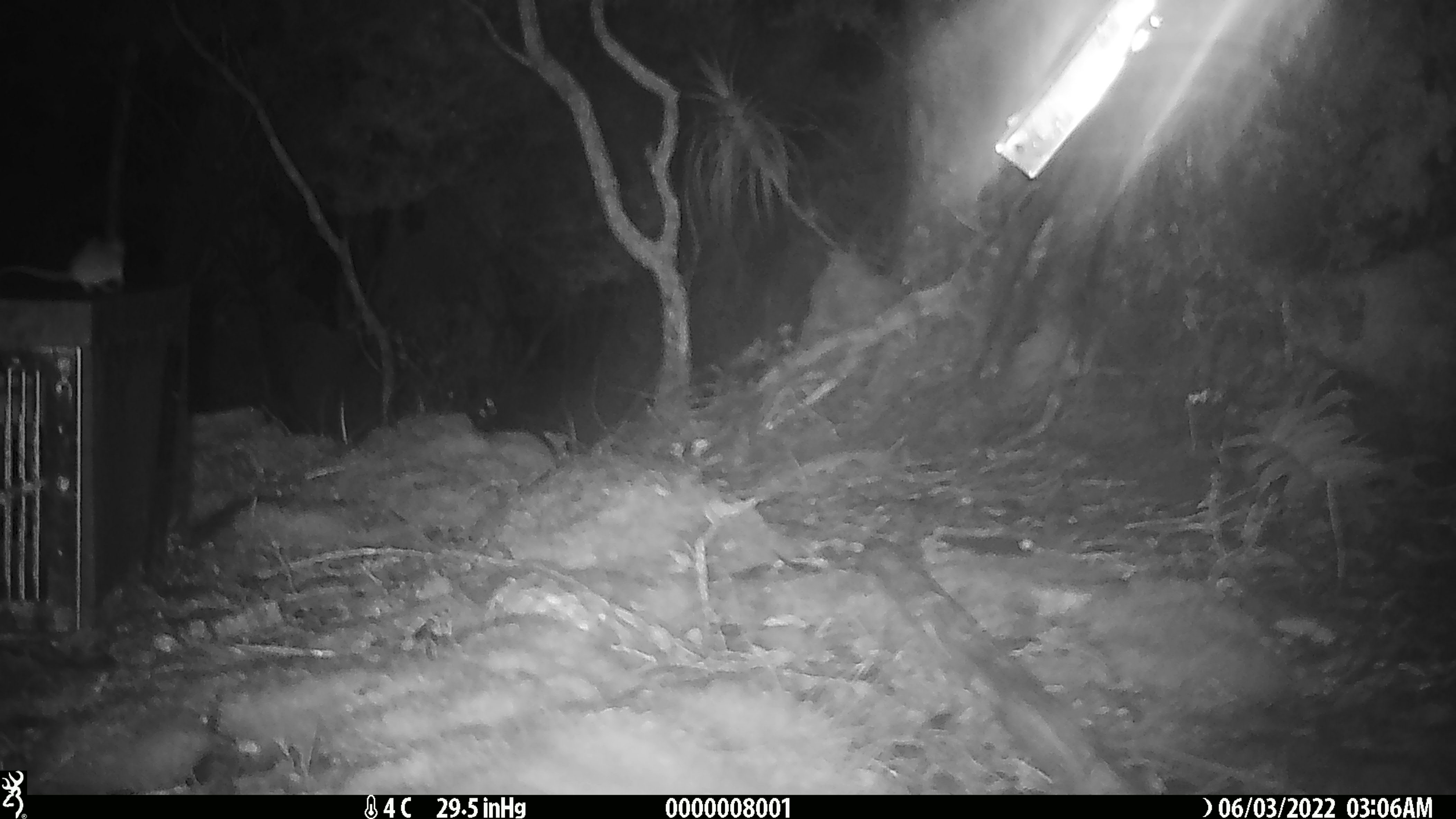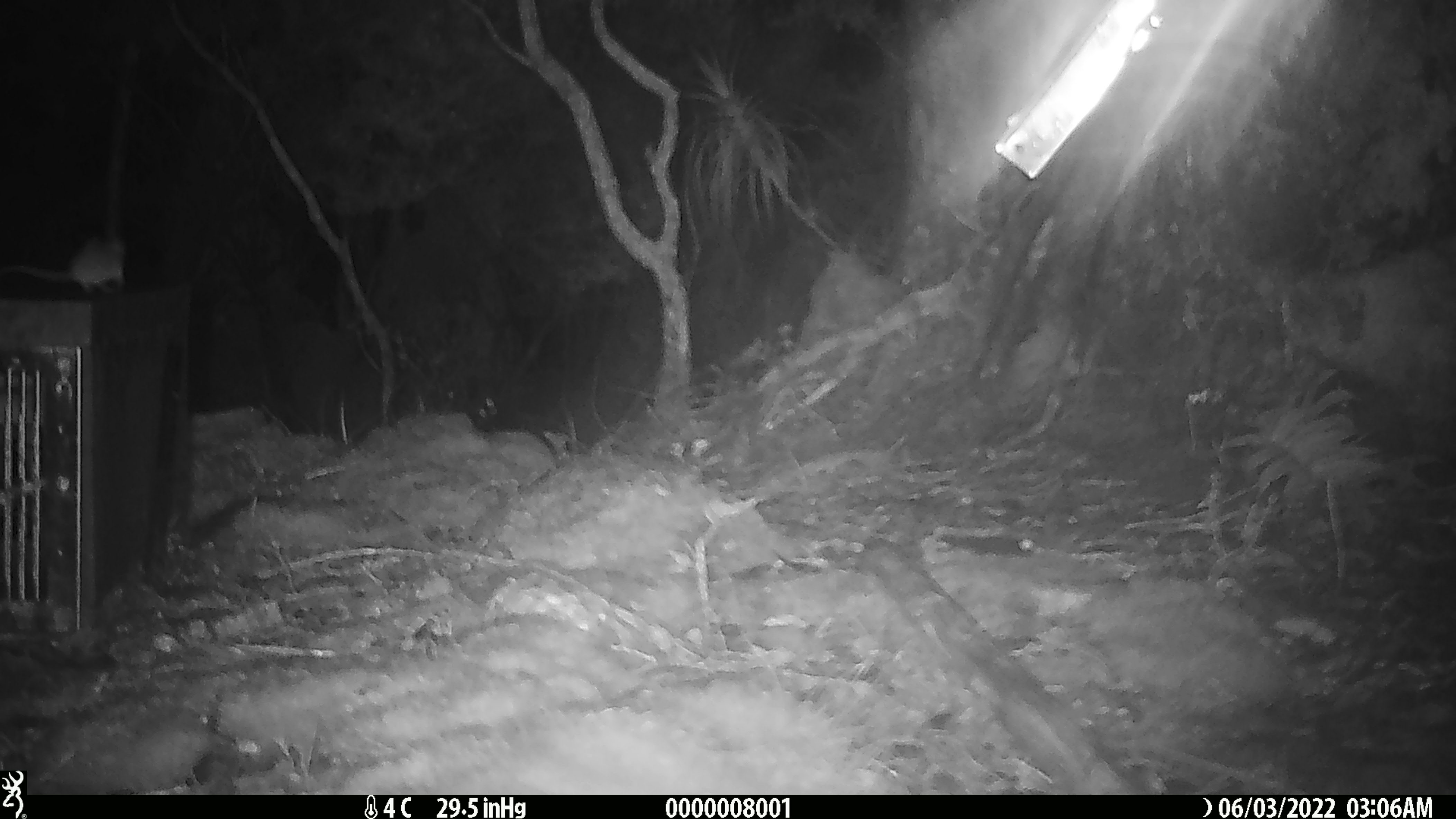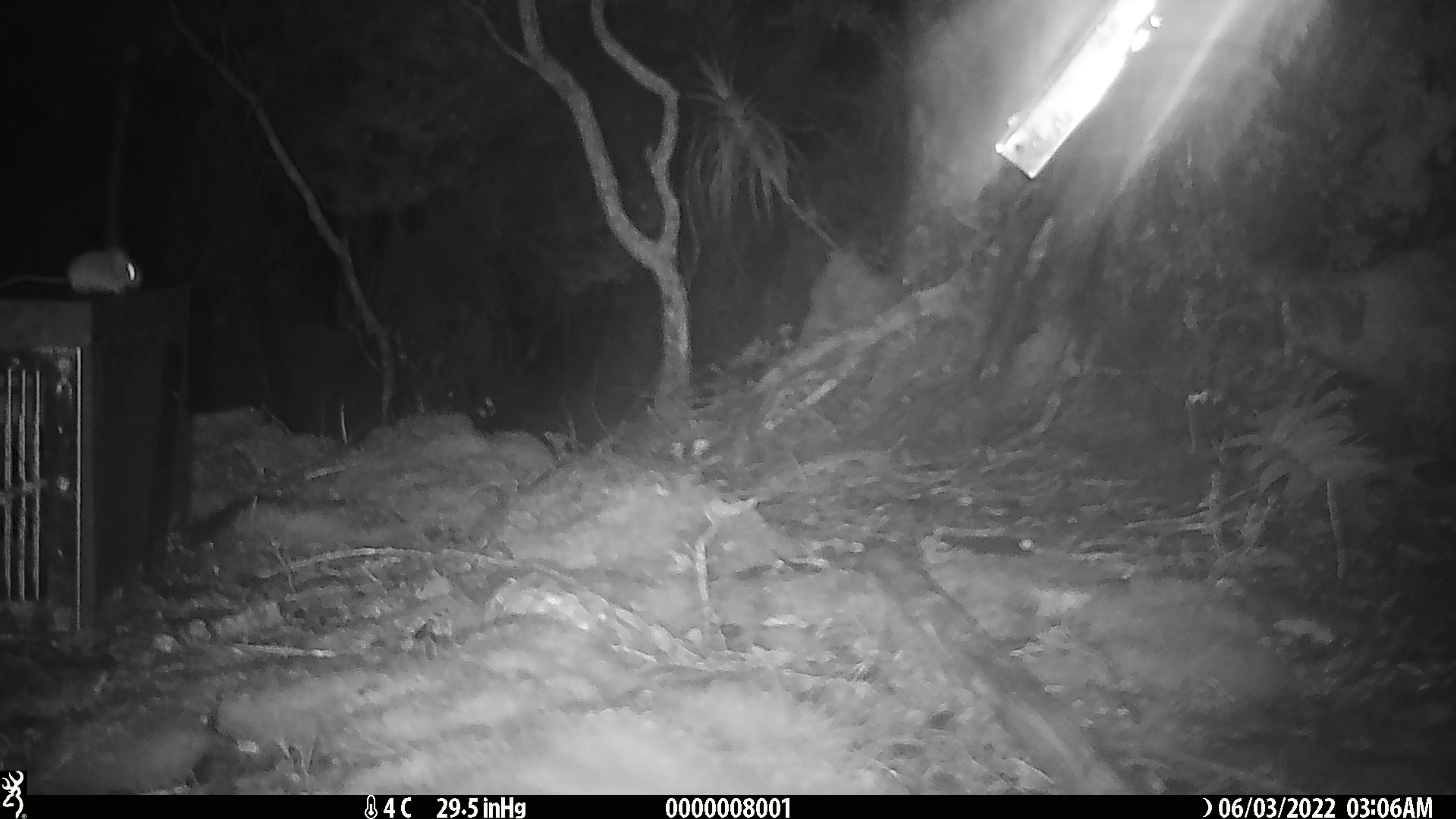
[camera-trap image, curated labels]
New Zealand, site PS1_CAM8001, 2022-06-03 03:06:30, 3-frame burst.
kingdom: Animalia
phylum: Chordata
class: Mammalia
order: Rodentia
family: Muridae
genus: Mus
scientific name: Mus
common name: mouse